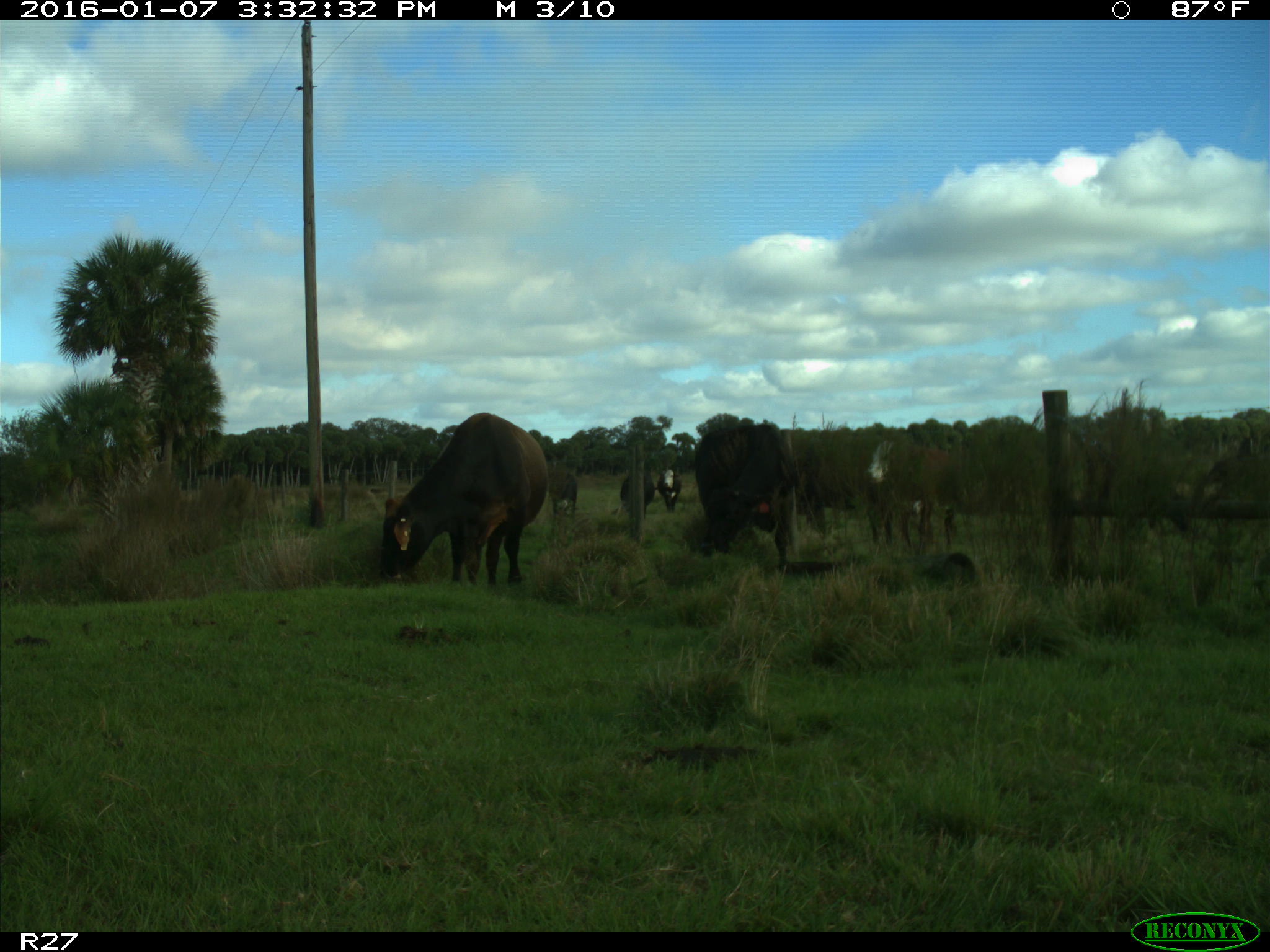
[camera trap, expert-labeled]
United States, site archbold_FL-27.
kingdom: Animalia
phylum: Chordata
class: Mammalia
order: Artiodactyla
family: Bovidae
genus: Bos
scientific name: Bos taurus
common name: domestic cow